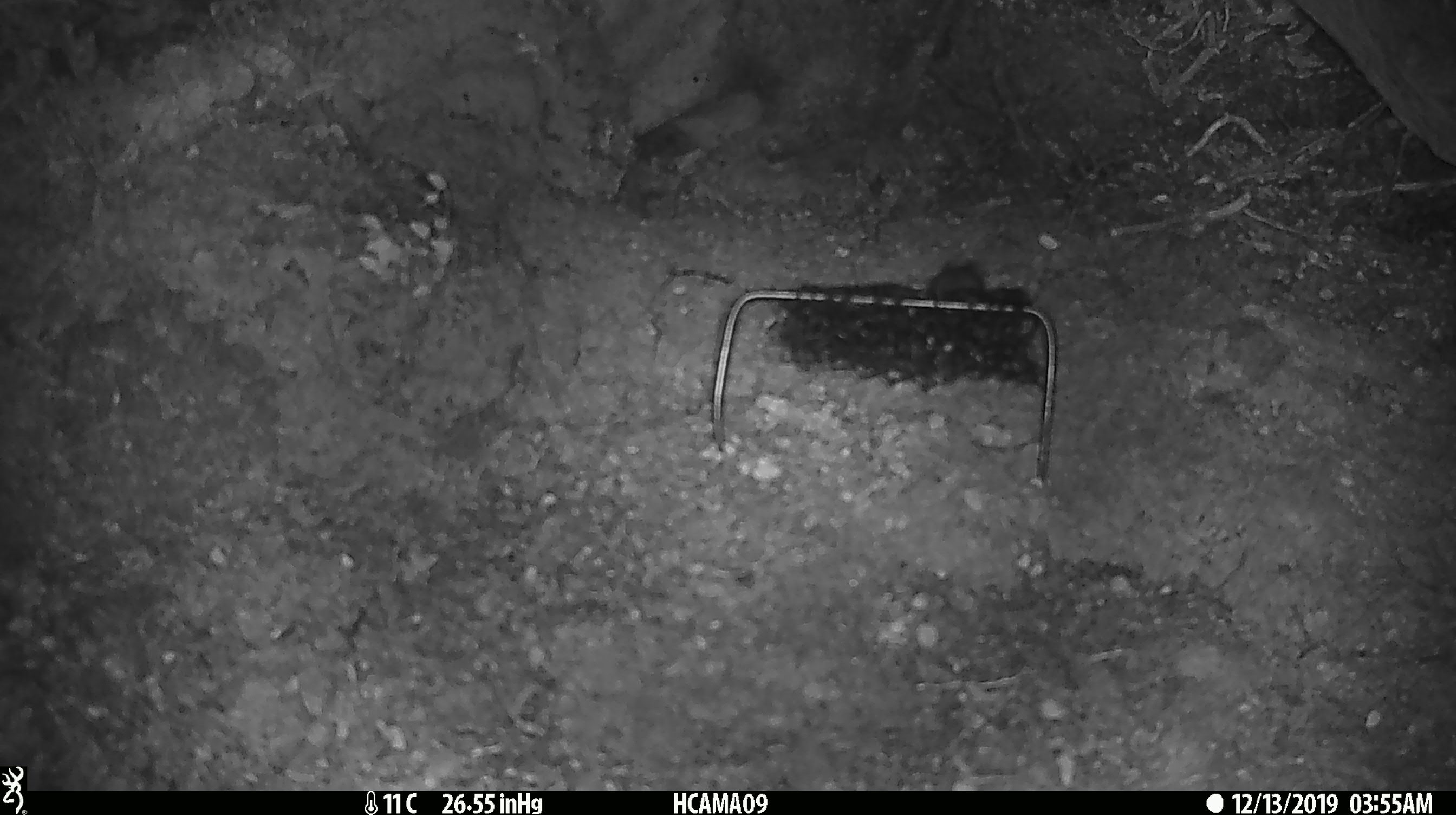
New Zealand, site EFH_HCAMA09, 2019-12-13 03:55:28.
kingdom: Animalia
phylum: Chordata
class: Mammalia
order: Rodentia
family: Muridae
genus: Mus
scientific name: Mus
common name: mouse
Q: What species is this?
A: Mouse (Mus).